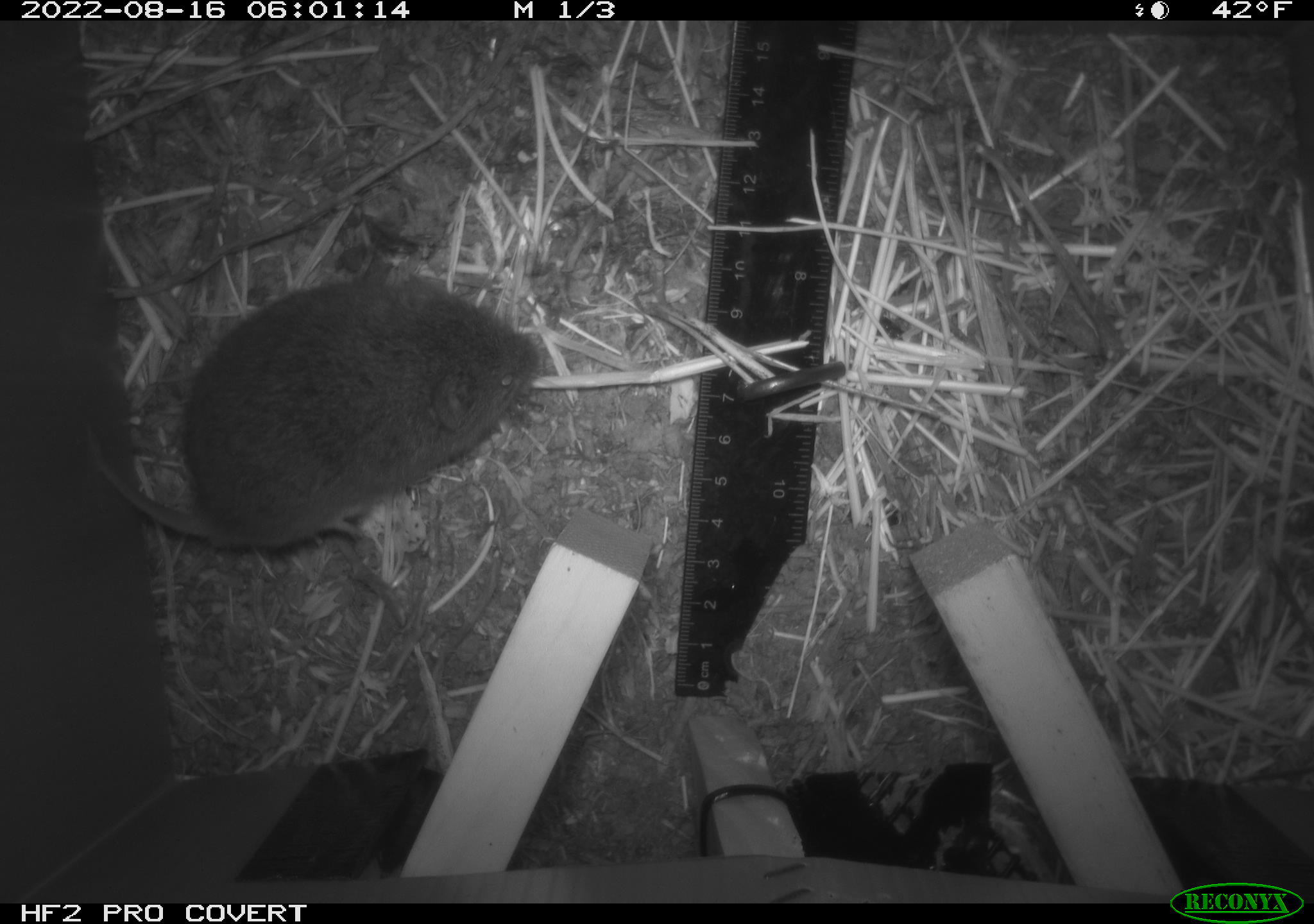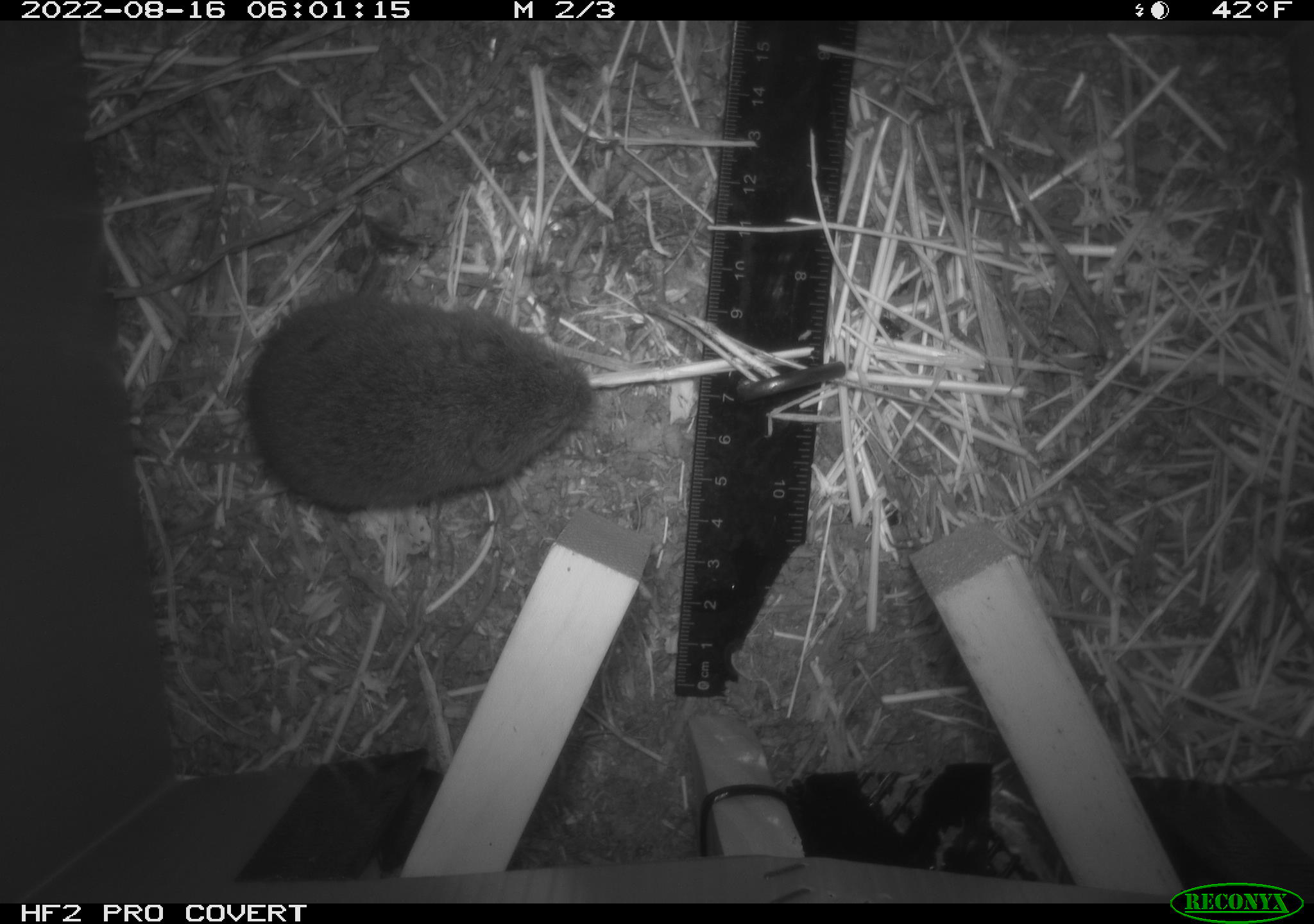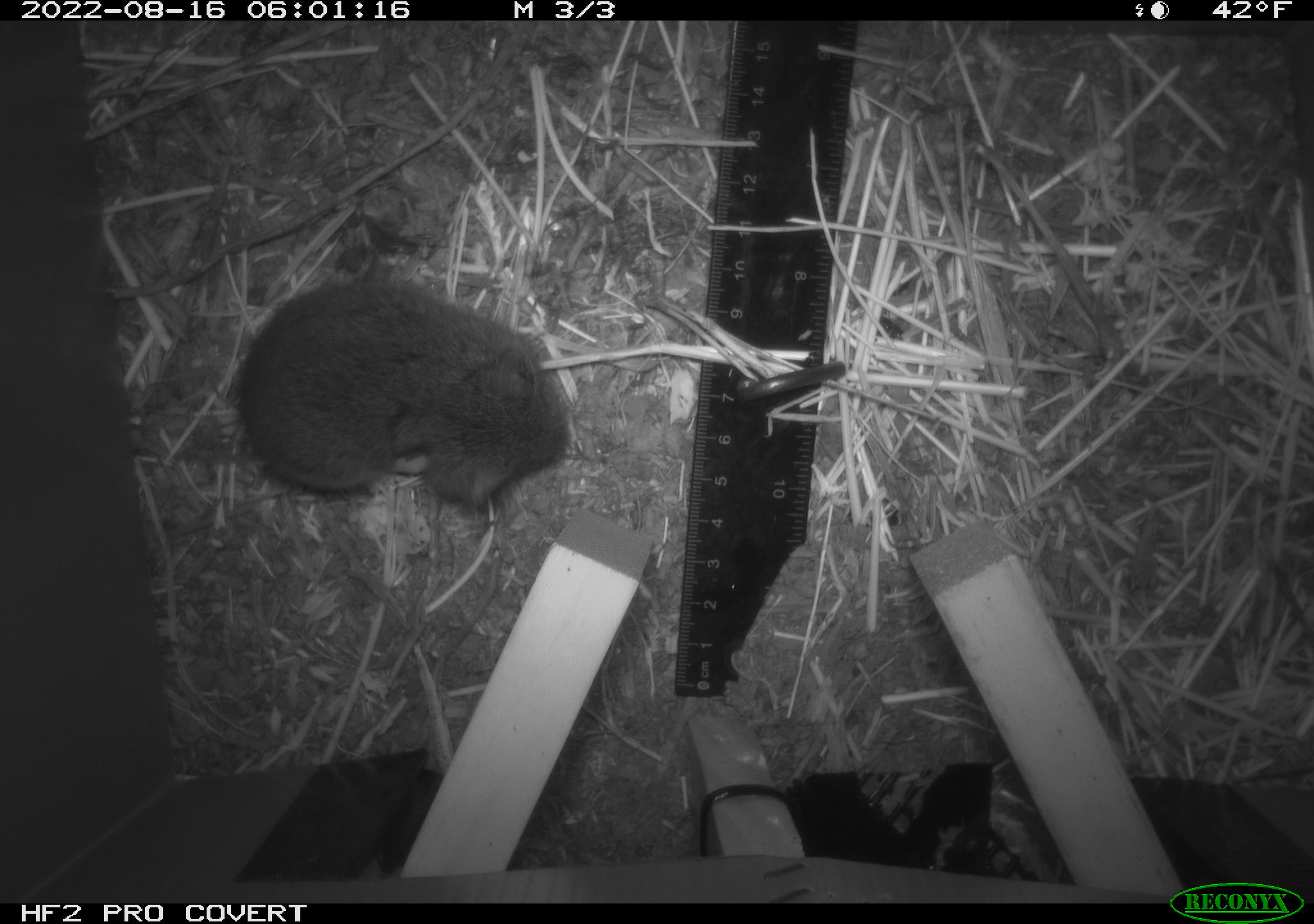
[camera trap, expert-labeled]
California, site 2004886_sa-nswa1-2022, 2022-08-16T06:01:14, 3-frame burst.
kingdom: Animalia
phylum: Chordata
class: Mammalia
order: Rodentia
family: Cricetidae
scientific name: Cricetidae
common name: hamsters, voles, lemmings, and allies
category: cricetidae family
Cricetidae family (hamsters, voles, lemmings, and allies) (Cricetidae).